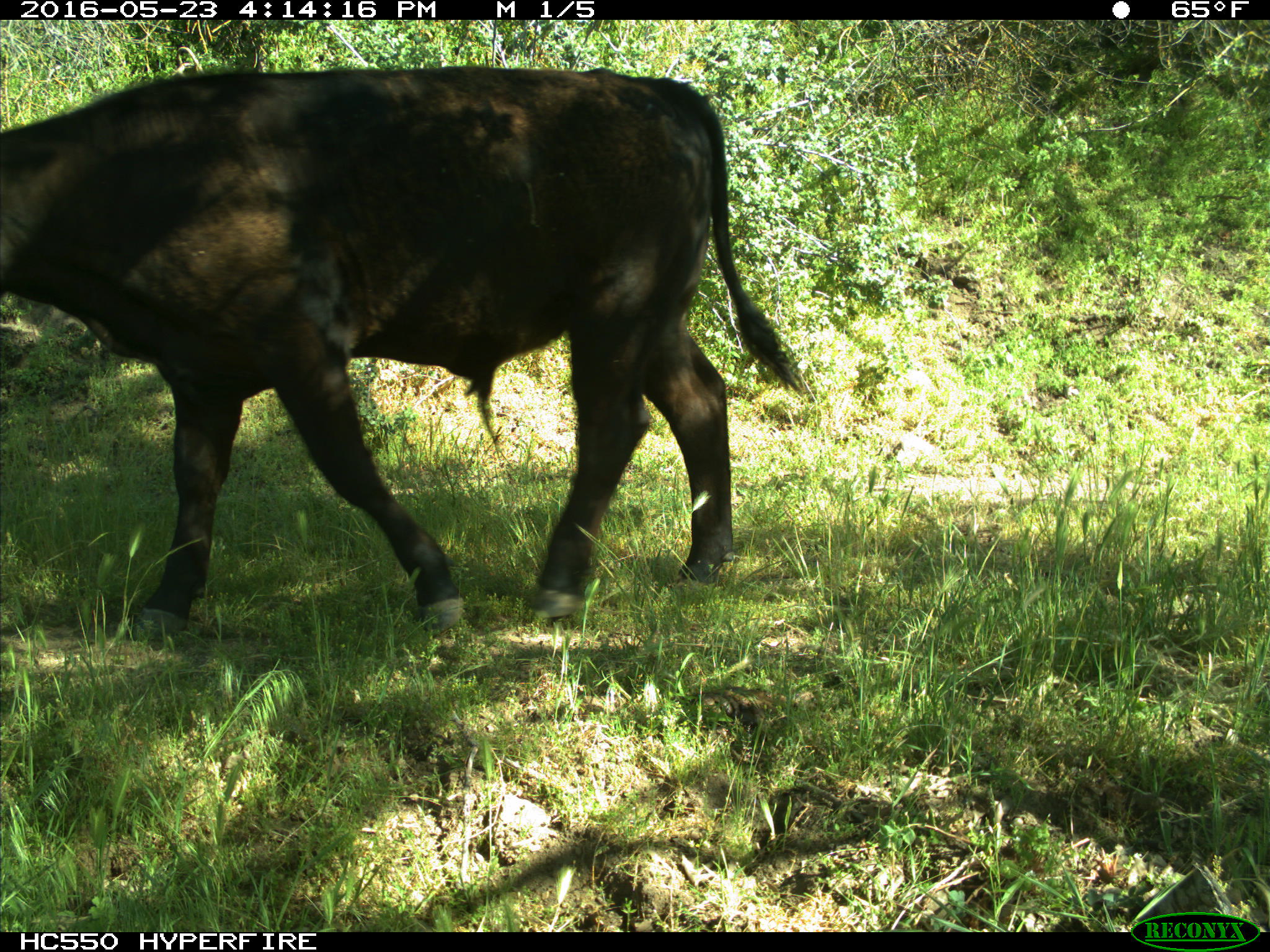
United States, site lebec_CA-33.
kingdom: Animalia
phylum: Chordata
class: Mammalia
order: Artiodactyla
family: Bovidae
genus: Bos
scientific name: Bos taurus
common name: domestic cow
Bos taurus (domestic cow).